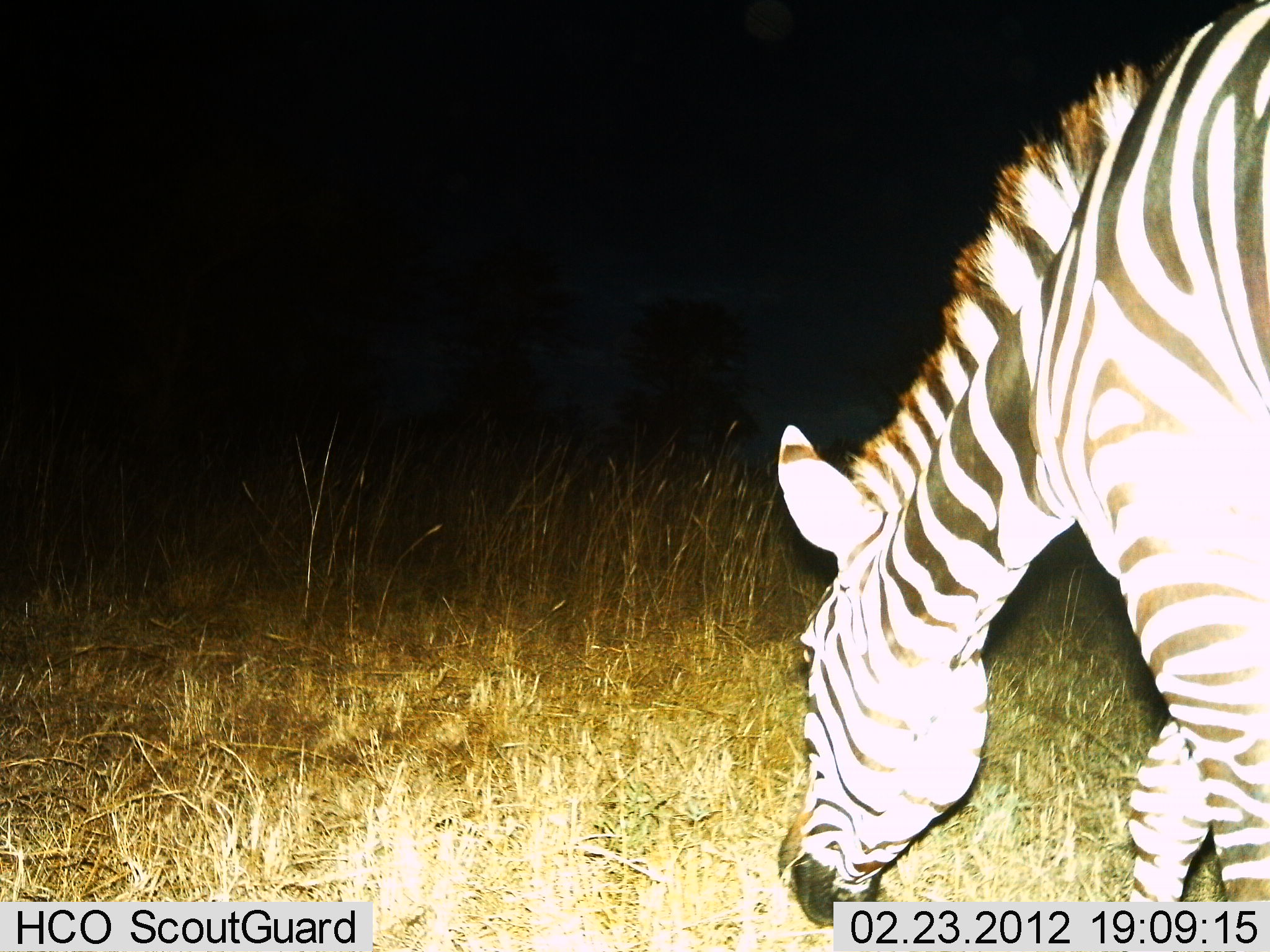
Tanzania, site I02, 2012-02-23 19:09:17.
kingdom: Animalia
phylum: Chordata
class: Mammalia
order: Perissodactyla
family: Equidae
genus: Equus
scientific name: Equus quagga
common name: plains zebra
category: zebra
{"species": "zebra (plains zebra) (Equus quagga)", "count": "1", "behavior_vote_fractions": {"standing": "5%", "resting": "0%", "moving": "0%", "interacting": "0%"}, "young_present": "0%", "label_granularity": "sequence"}